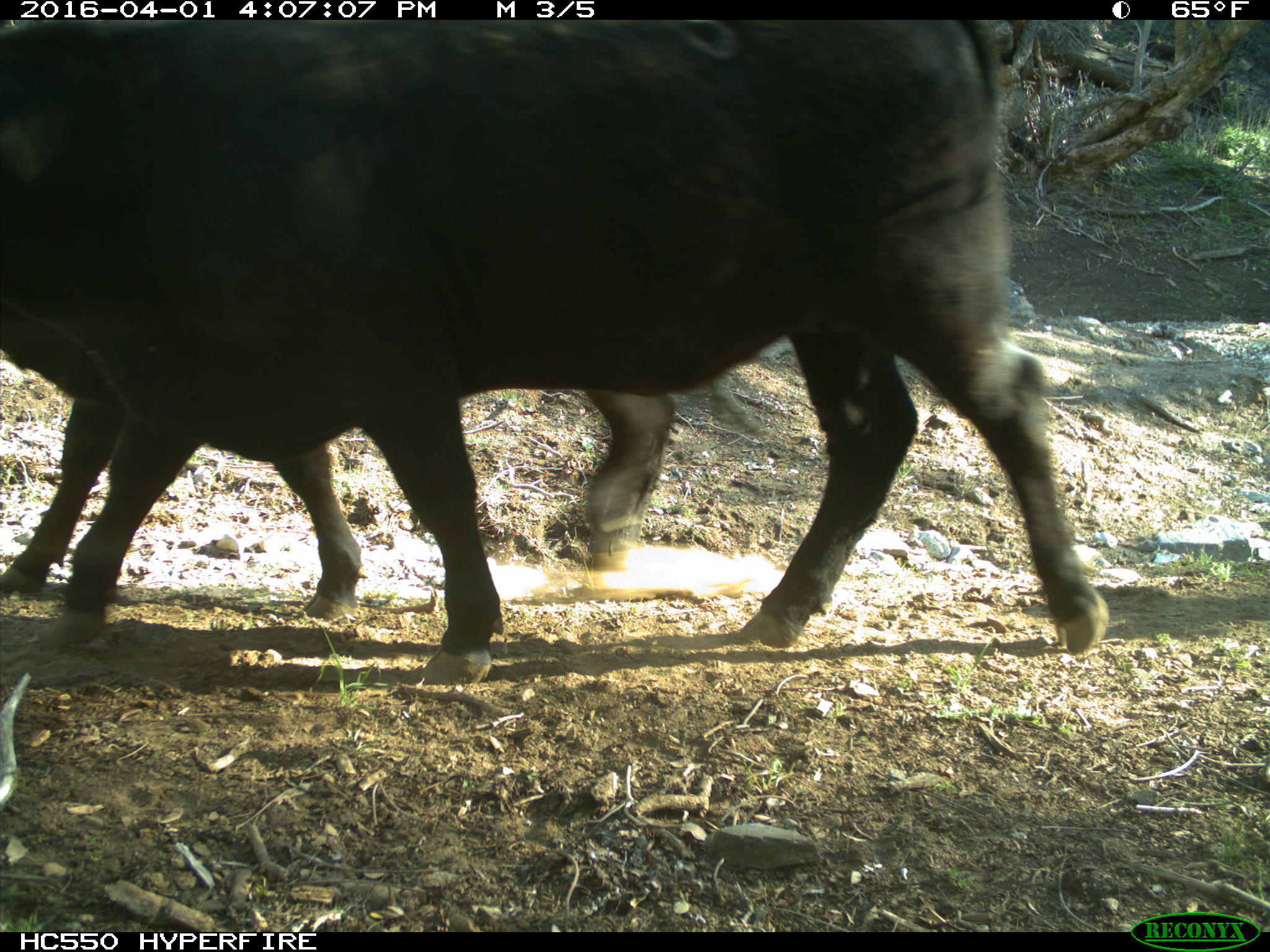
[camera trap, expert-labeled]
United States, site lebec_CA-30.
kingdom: Animalia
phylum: Chordata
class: Mammalia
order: Artiodactyla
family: Bovidae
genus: Bos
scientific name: Bos taurus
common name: domestic cow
Bos taurus (domestic cow).